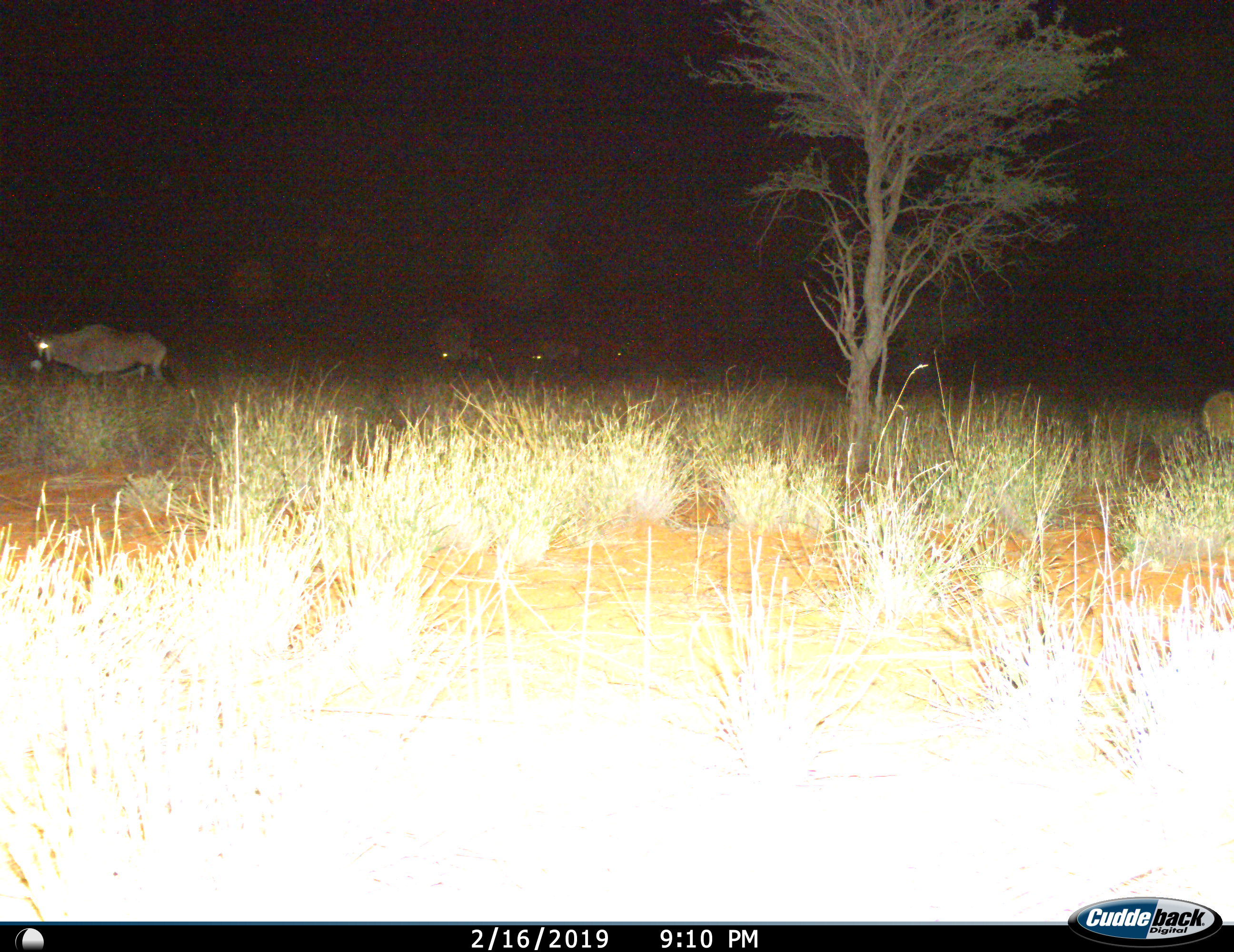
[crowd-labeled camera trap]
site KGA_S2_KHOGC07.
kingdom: Animalia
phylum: Chordata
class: Mammalia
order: Artiodactyla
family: Bovidae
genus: Oryx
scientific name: Oryx gazella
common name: gemsbok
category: oryx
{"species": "oryx (gemsbok) (Oryx gazella)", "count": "5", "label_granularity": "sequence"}